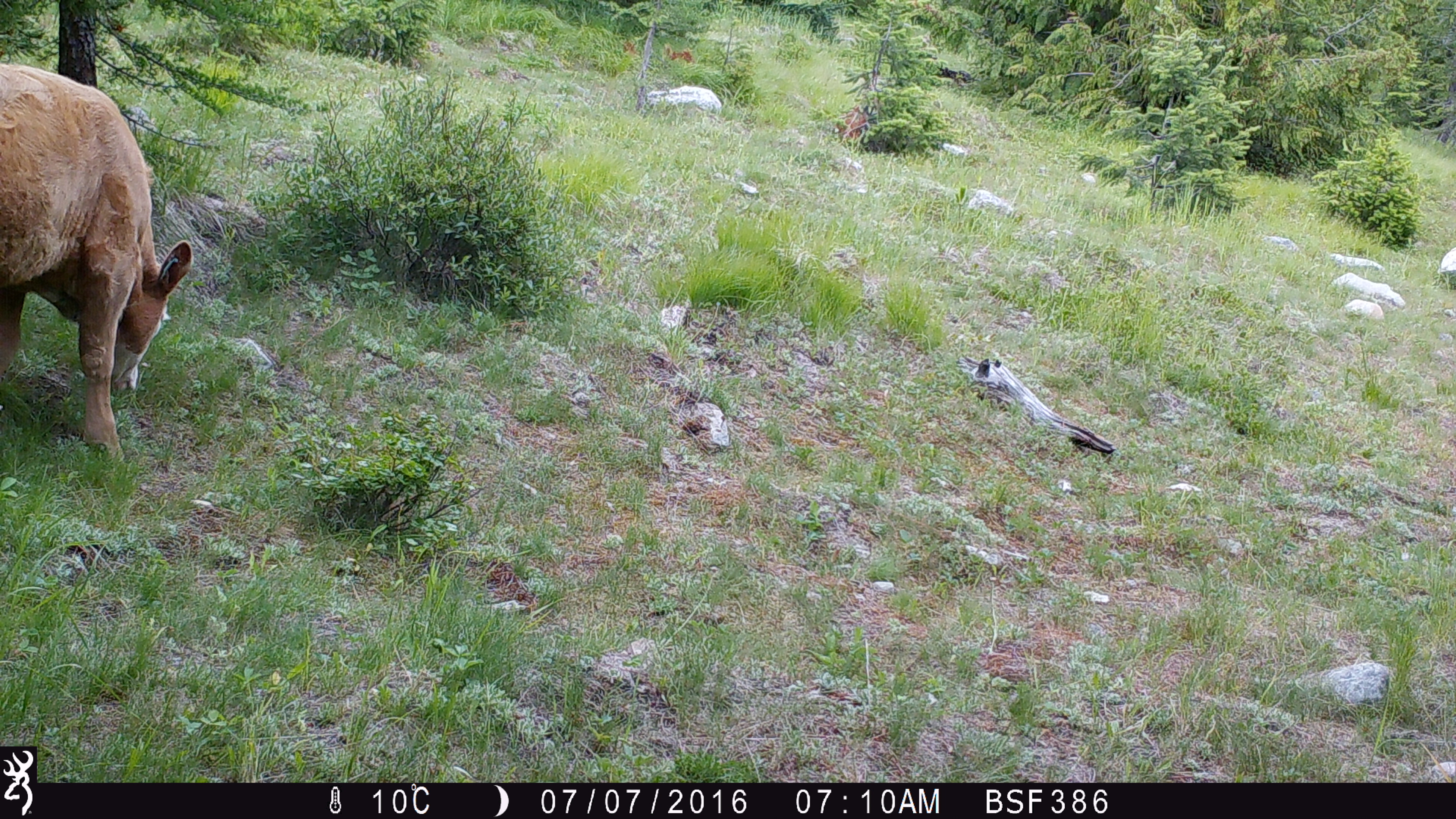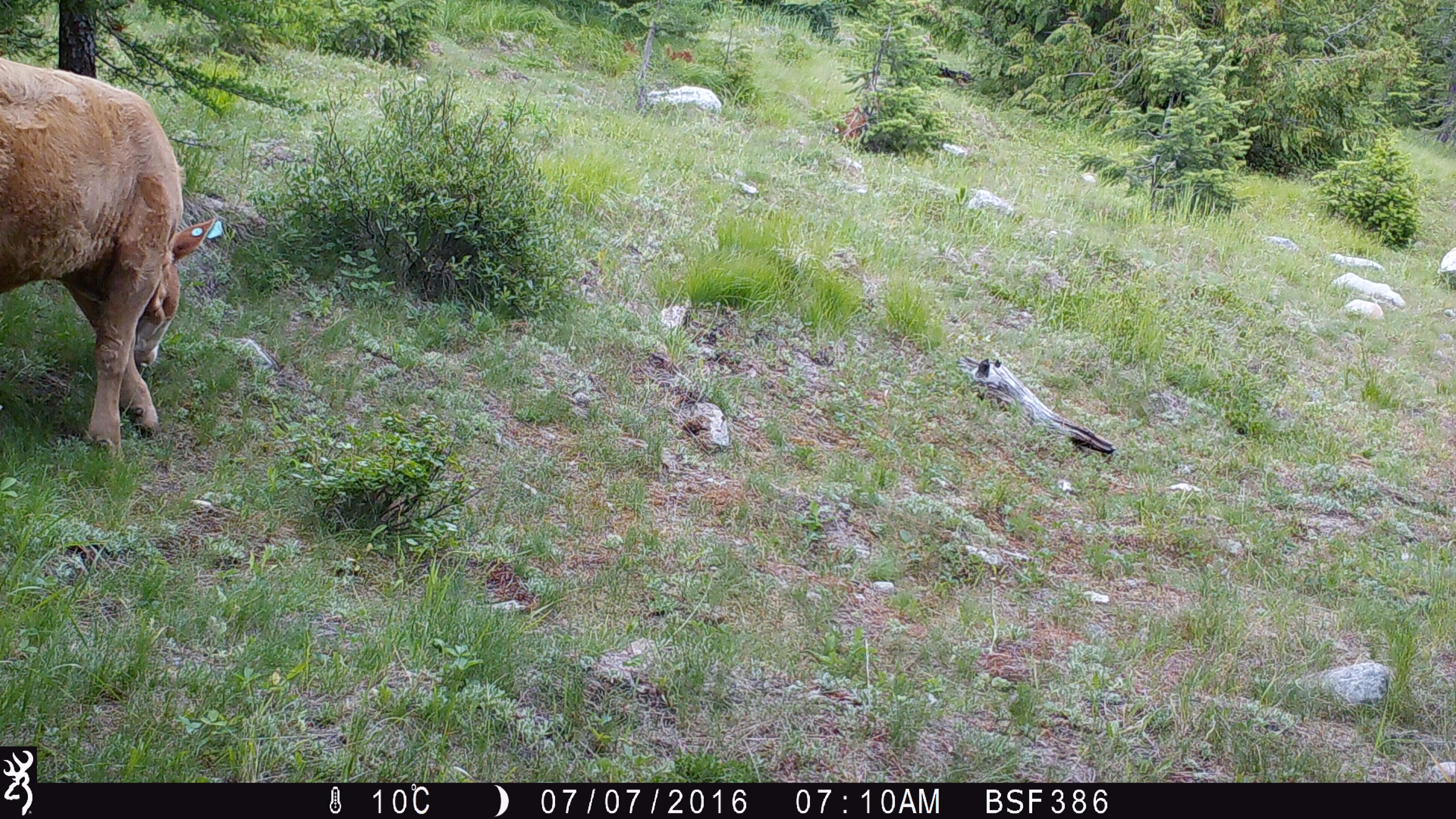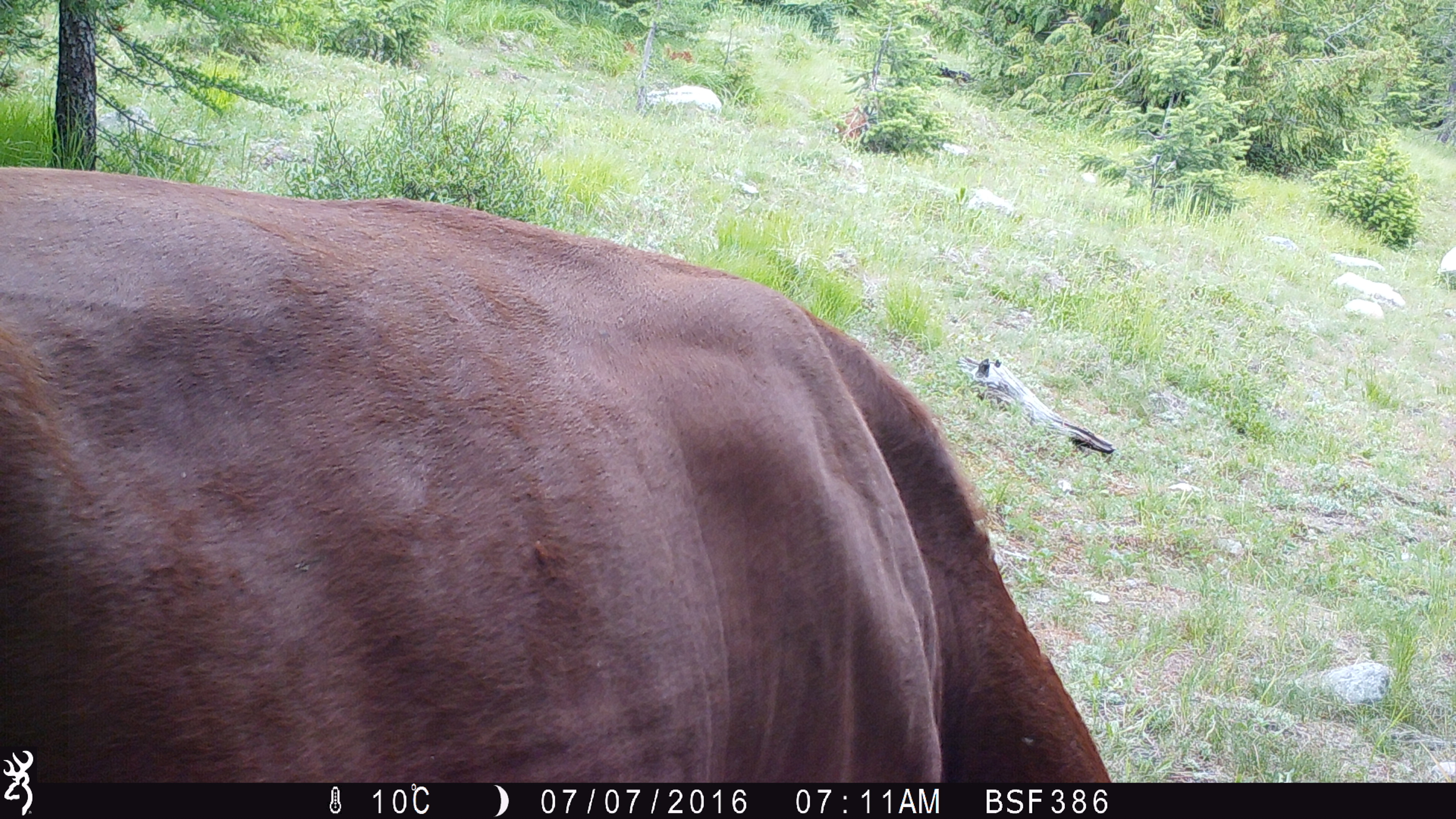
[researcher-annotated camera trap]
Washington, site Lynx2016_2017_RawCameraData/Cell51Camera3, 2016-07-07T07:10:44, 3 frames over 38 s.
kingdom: Animalia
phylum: Chordata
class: Mammalia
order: Artiodactyla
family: Bovidae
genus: Bos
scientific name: Bos taurus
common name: domestic cattle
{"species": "domestic cattle (Bos taurus)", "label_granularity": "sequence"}